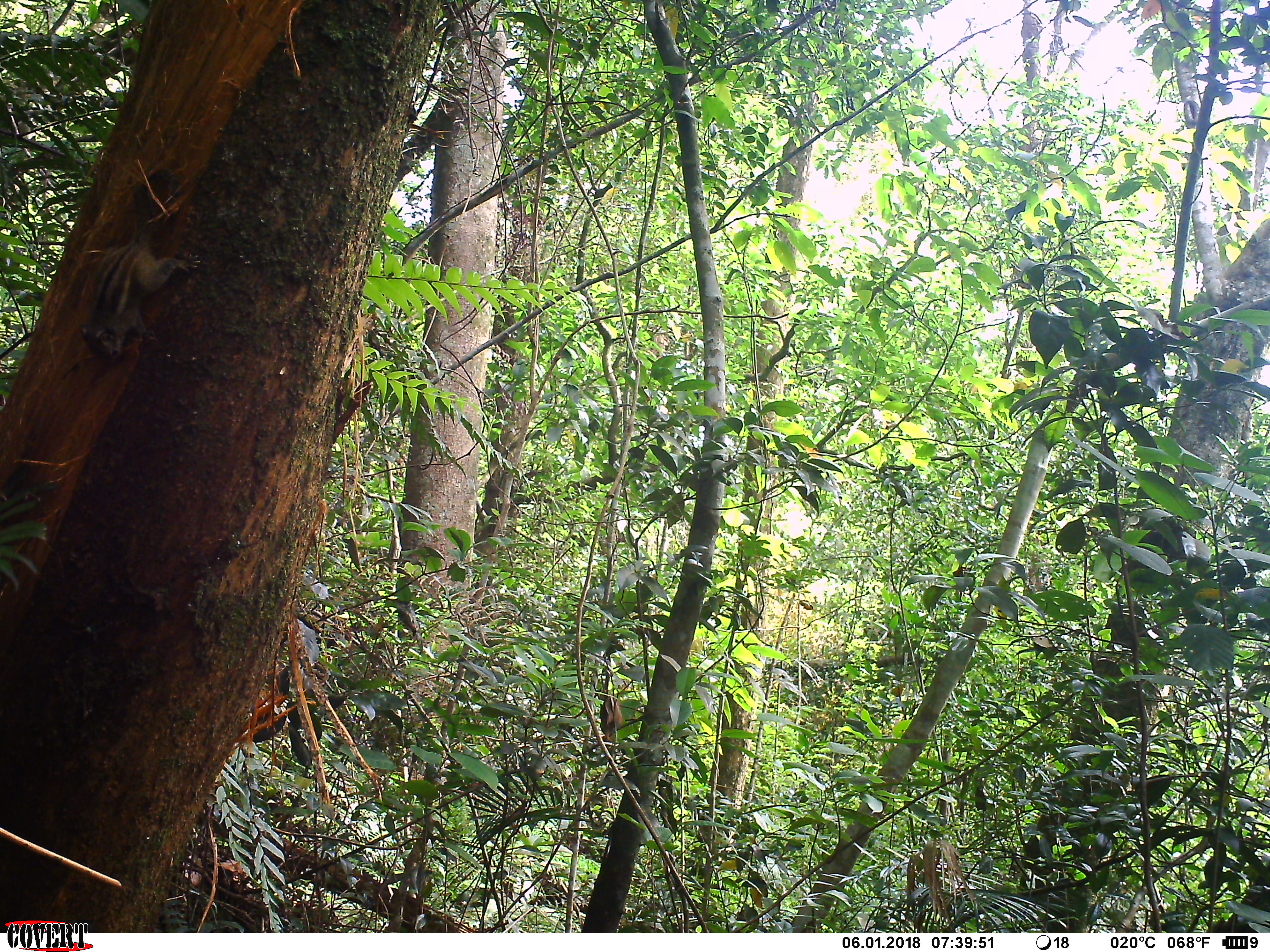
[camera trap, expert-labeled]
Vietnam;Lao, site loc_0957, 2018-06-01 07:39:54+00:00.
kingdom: Animalia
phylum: Chordata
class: Mammalia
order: Rodentia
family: Sciuridae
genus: Sciurus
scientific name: Sciurus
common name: squirrel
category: unidentified squirrel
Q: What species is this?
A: Unidentified squirrel (squirrel) (Sciurus).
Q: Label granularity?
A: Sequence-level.